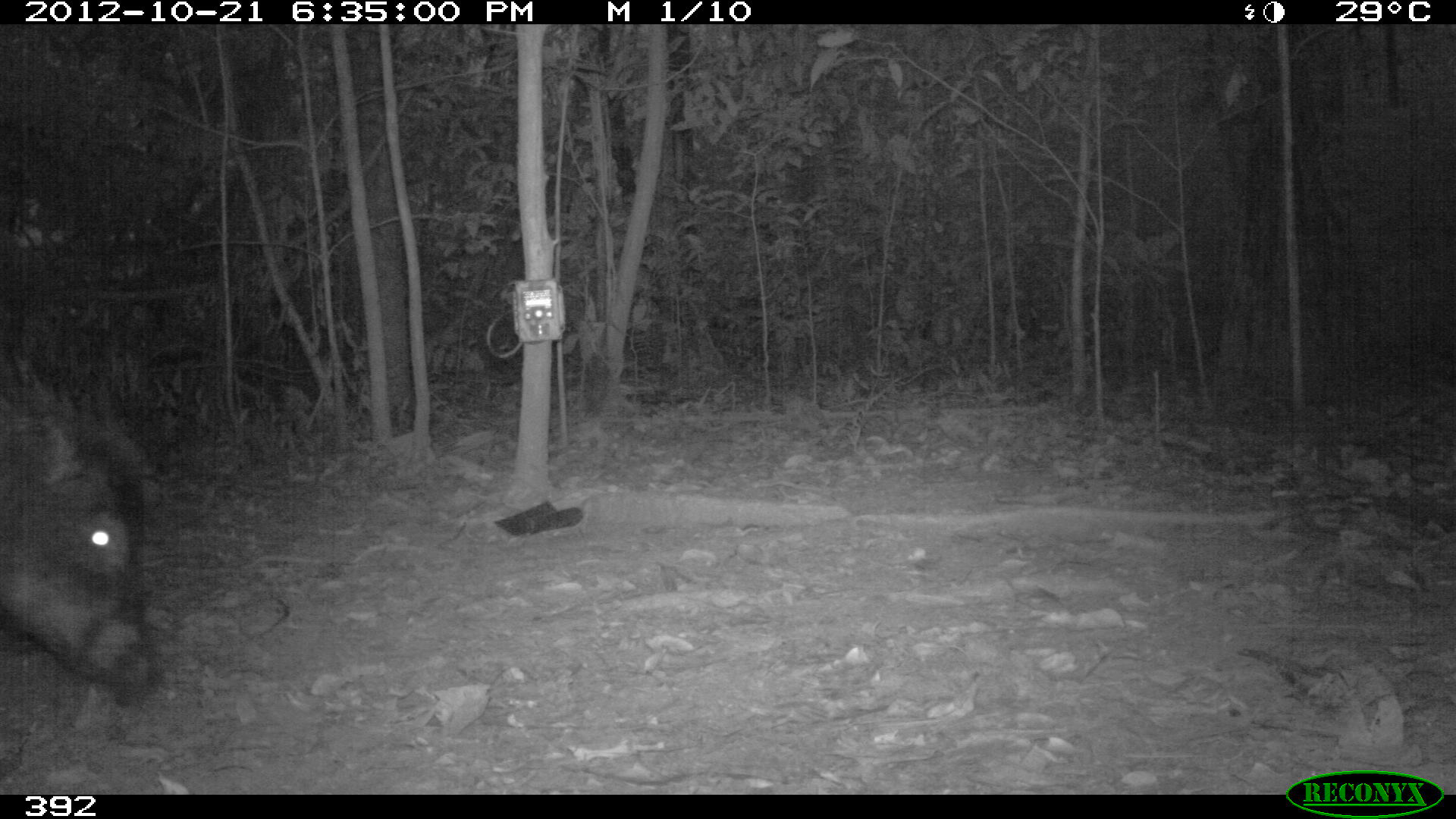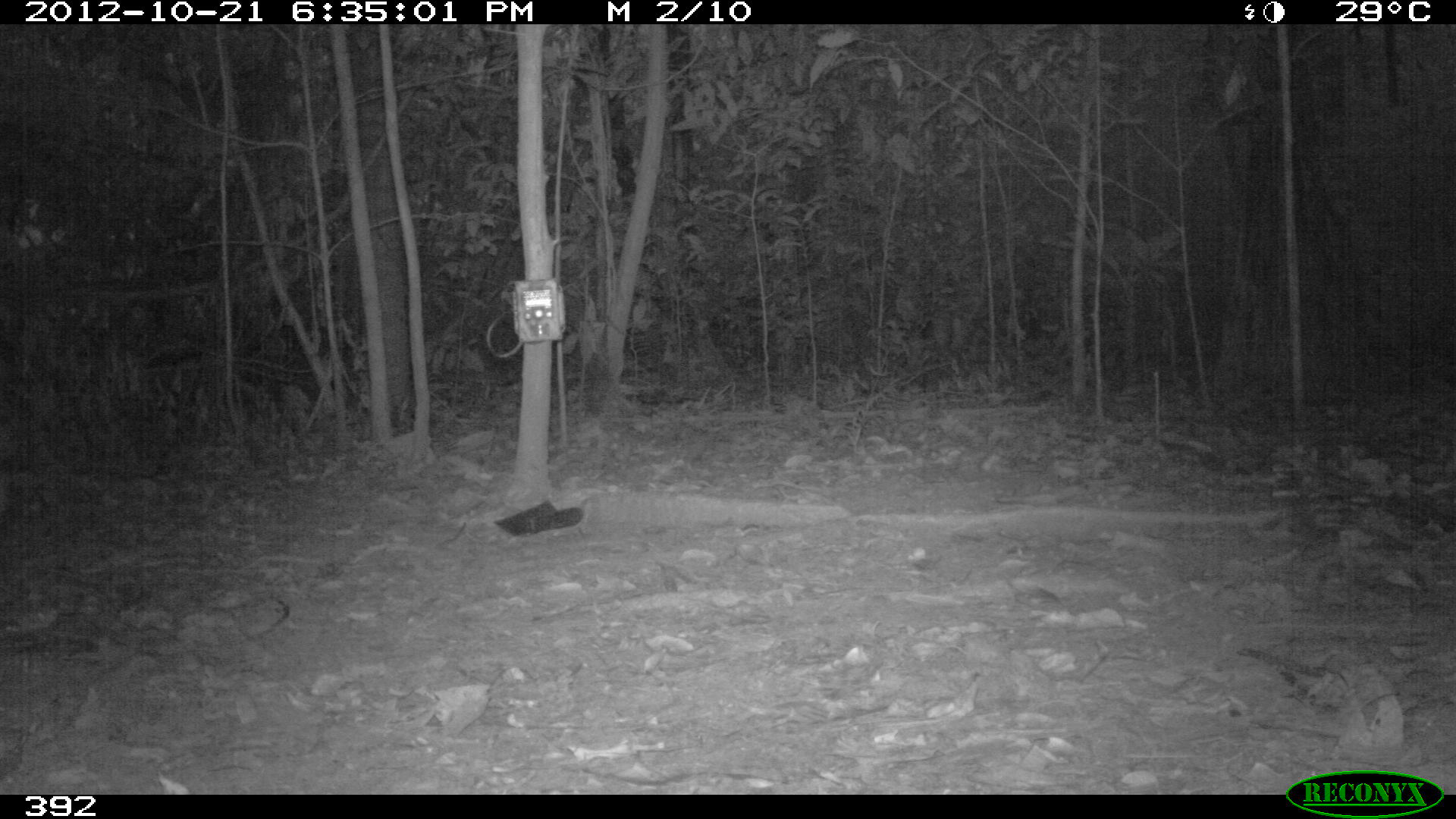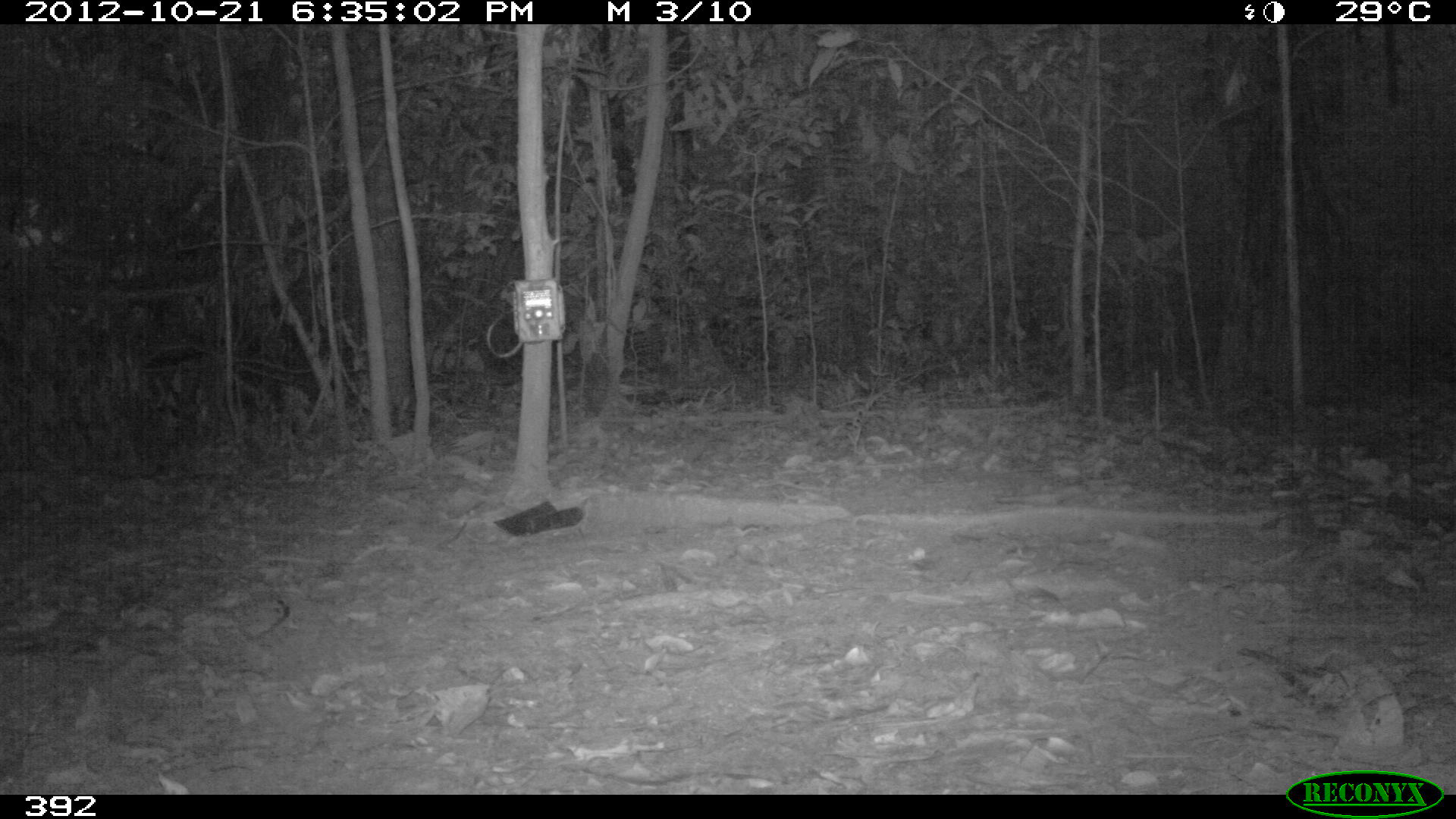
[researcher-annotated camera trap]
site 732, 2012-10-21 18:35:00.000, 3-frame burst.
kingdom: Animalia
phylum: Chordata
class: Mammalia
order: Artiodactyla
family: Tayassuidae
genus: Tayassu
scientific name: Tayassu pecari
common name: white-lipped peccary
Tayassu pecari (white-lipped peccary).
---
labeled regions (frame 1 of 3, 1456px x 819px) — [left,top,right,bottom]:
tayassu pecari: [0,356,159,705]